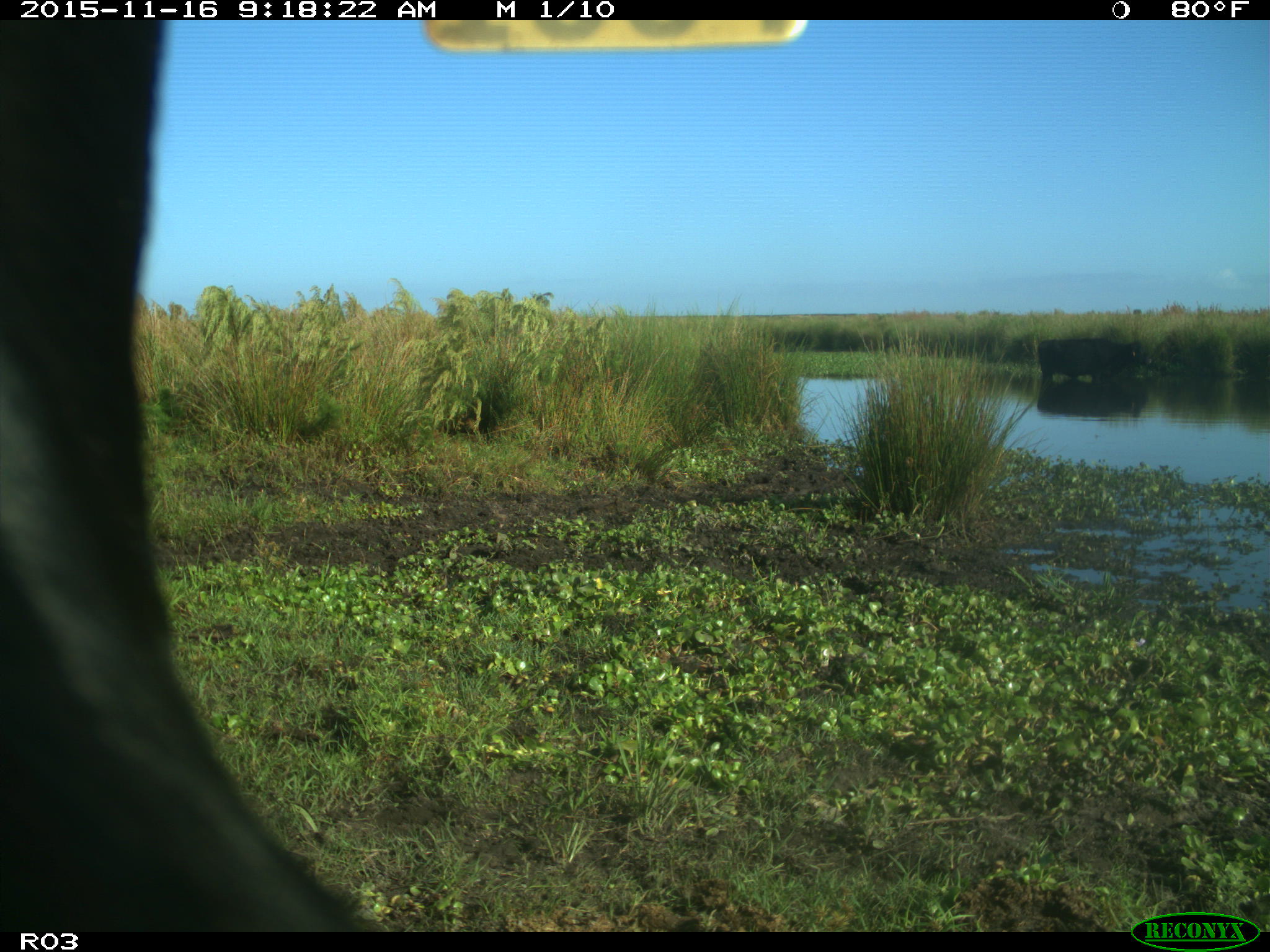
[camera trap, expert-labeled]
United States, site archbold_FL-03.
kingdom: Animalia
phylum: Chordata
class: Mammalia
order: Artiodactyla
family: Bovidae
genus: Bos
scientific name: Bos taurus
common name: domestic cow